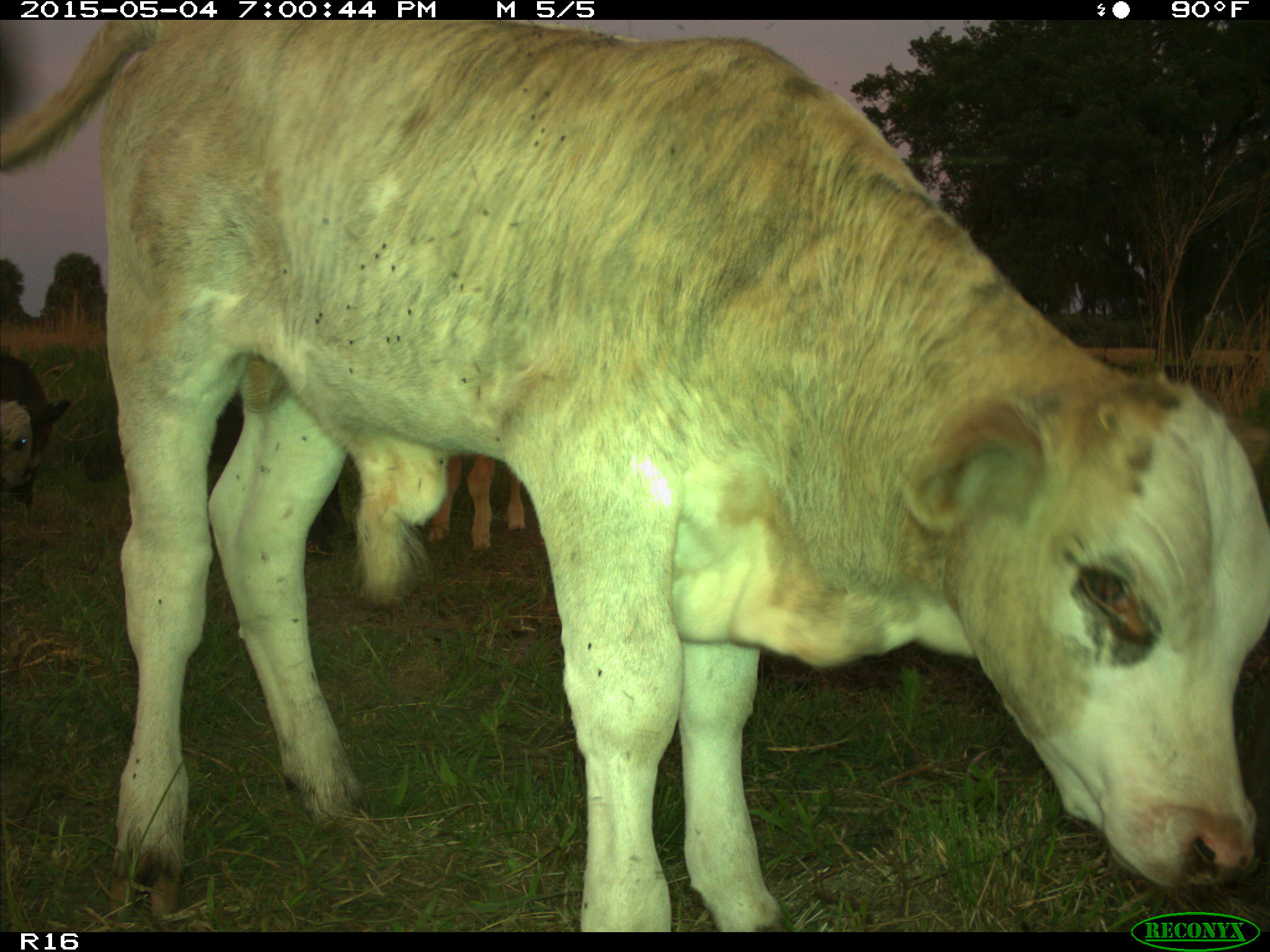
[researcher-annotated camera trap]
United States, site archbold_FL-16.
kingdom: Animalia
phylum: Chordata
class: Mammalia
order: Artiodactyla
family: Bovidae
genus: Bos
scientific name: Bos taurus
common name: domestic cow